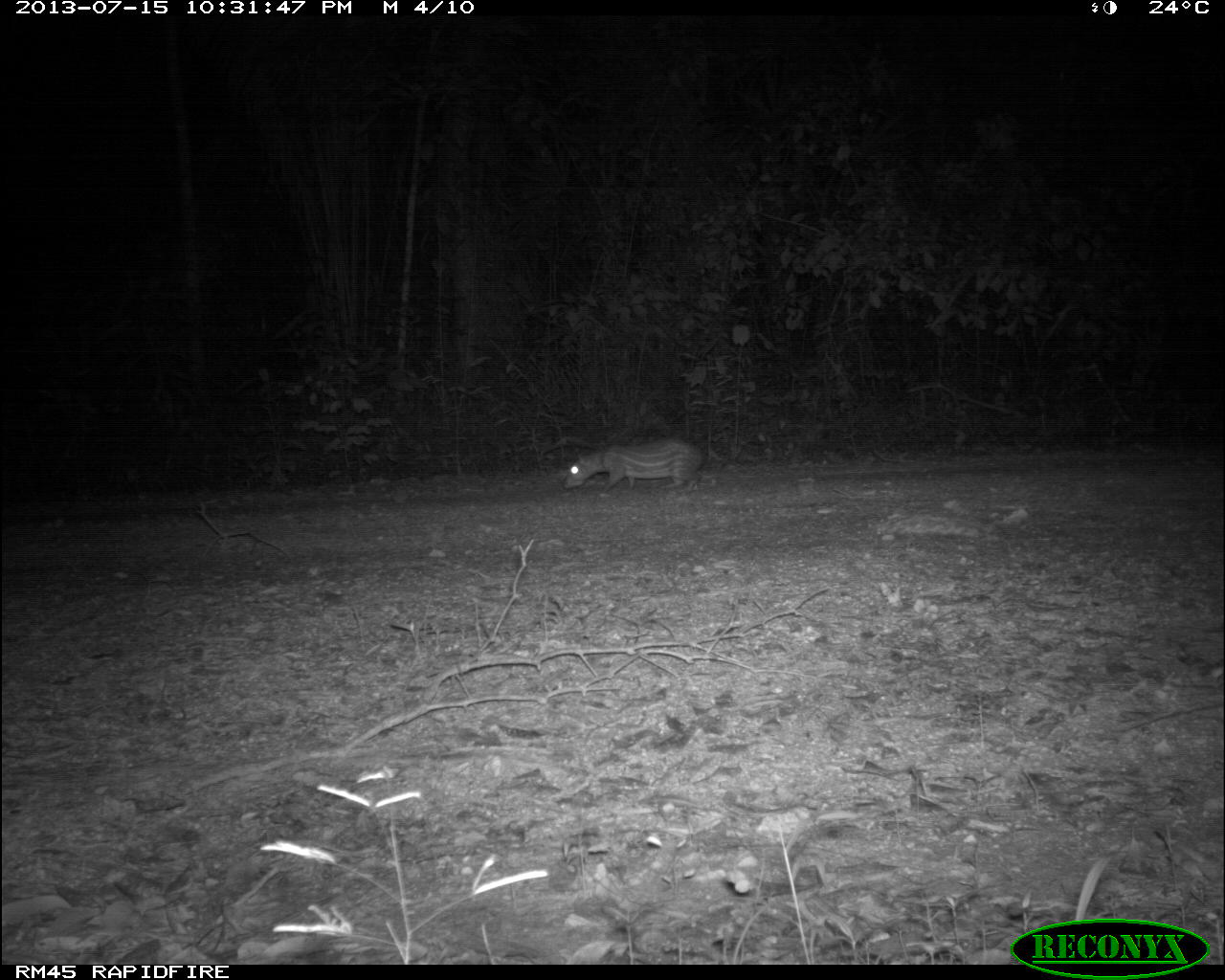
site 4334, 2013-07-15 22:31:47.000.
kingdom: Animalia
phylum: Chordata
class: Mammalia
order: Rodentia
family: Cuniculidae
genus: Cuniculus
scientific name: Cuniculus paca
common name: lowland paca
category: agouti paca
Agouti paca (lowland paca) (Cuniculus paca), count 1.